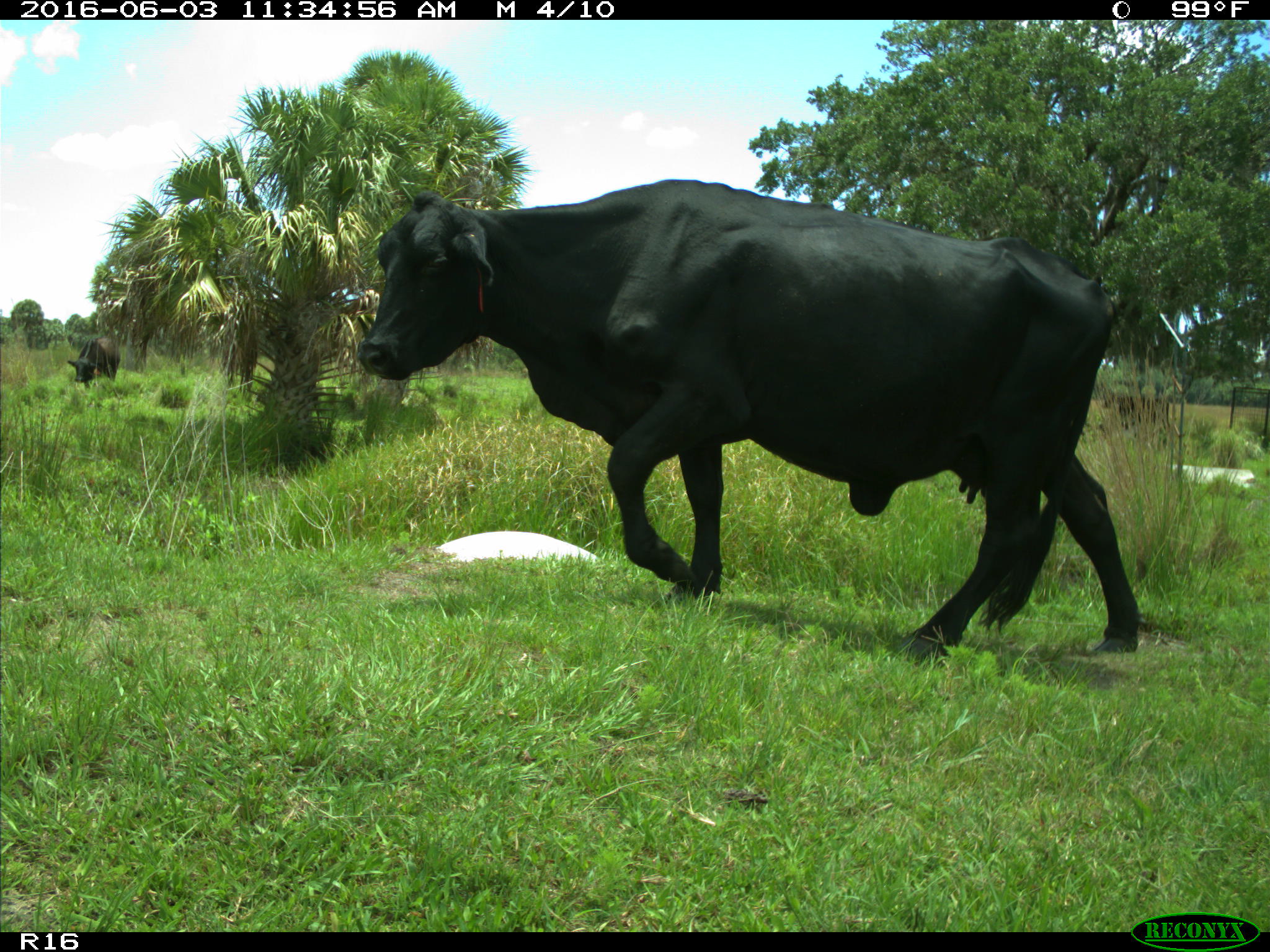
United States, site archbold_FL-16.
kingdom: Animalia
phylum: Chordata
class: Mammalia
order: Artiodactyla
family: Bovidae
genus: Bos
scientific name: Bos taurus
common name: domestic cow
Bos taurus (domestic cow).